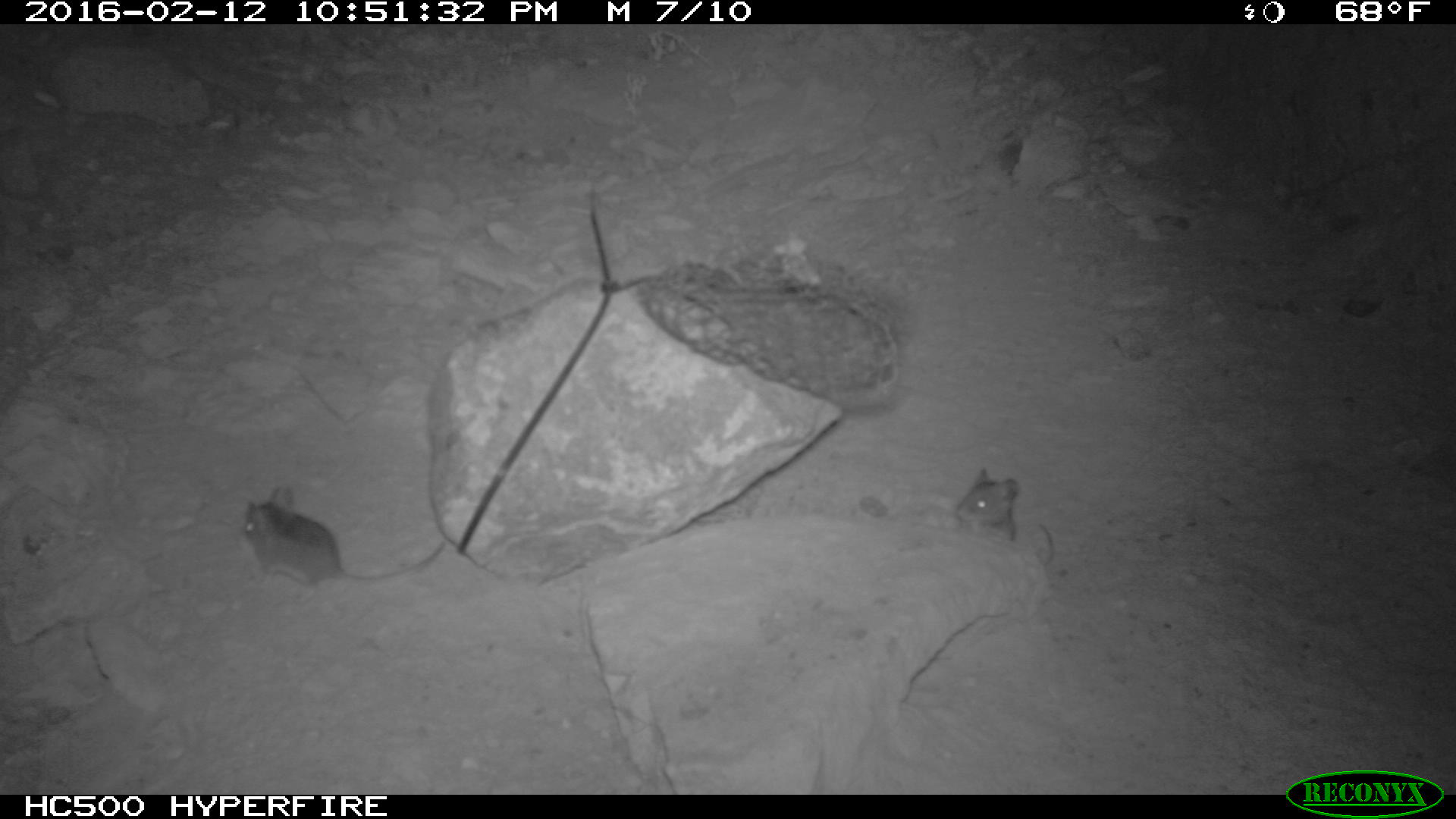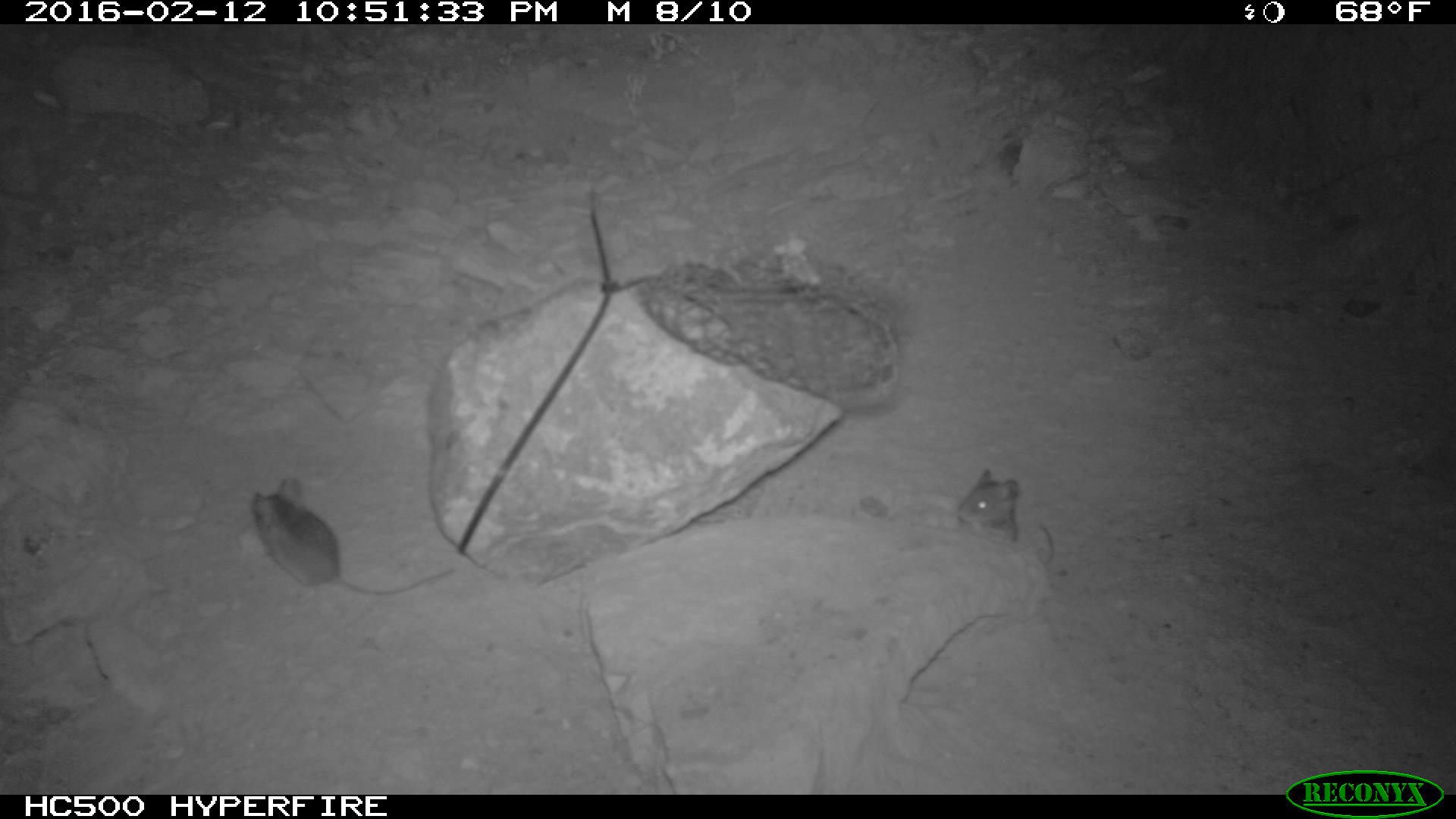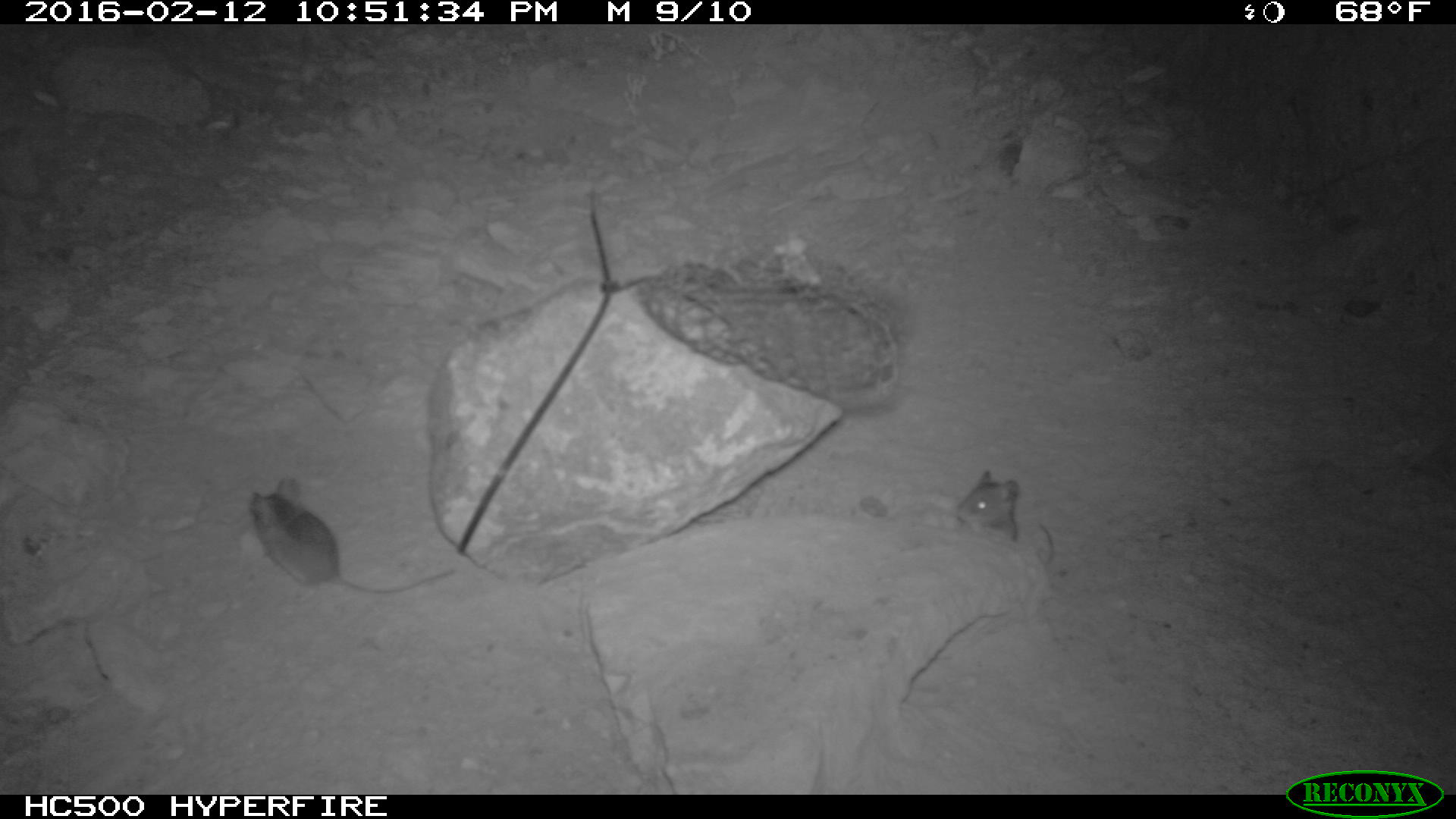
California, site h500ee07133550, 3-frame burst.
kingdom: Animalia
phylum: Chordata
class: Mammalia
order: Rodentia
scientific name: Rodentia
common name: rodent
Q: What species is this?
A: Rodent (Rodentia).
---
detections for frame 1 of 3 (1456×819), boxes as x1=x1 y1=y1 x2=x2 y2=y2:
rodent: x1=237 y1=482 x2=447 y2=602; x1=956 y1=469 x2=1054 y2=569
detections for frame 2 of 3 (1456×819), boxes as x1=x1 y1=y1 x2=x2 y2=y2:
rodent: x1=249 y1=477 x2=457 y2=597; x1=958 y1=467 x2=1053 y2=575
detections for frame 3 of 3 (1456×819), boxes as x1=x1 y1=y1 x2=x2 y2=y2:
rodent: x1=246 y1=474 x2=454 y2=596; x1=954 y1=470 x2=1054 y2=564